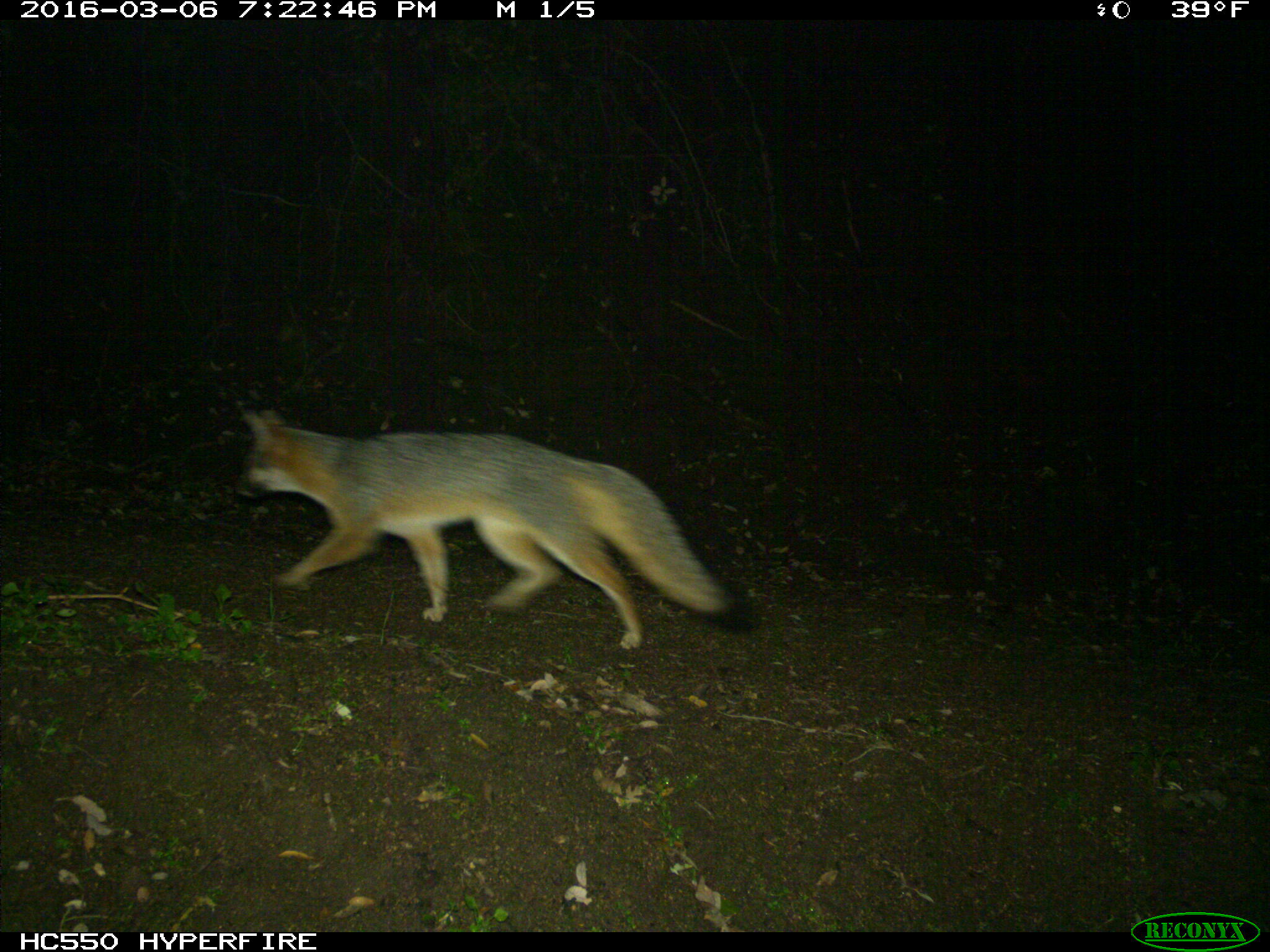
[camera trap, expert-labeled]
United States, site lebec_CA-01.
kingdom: Animalia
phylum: Chordata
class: Mammalia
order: Carnivora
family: Canidae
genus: Urocyon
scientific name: Urocyon cinereoargenteus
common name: gray fox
Urocyon cinereoargenteus (gray fox).